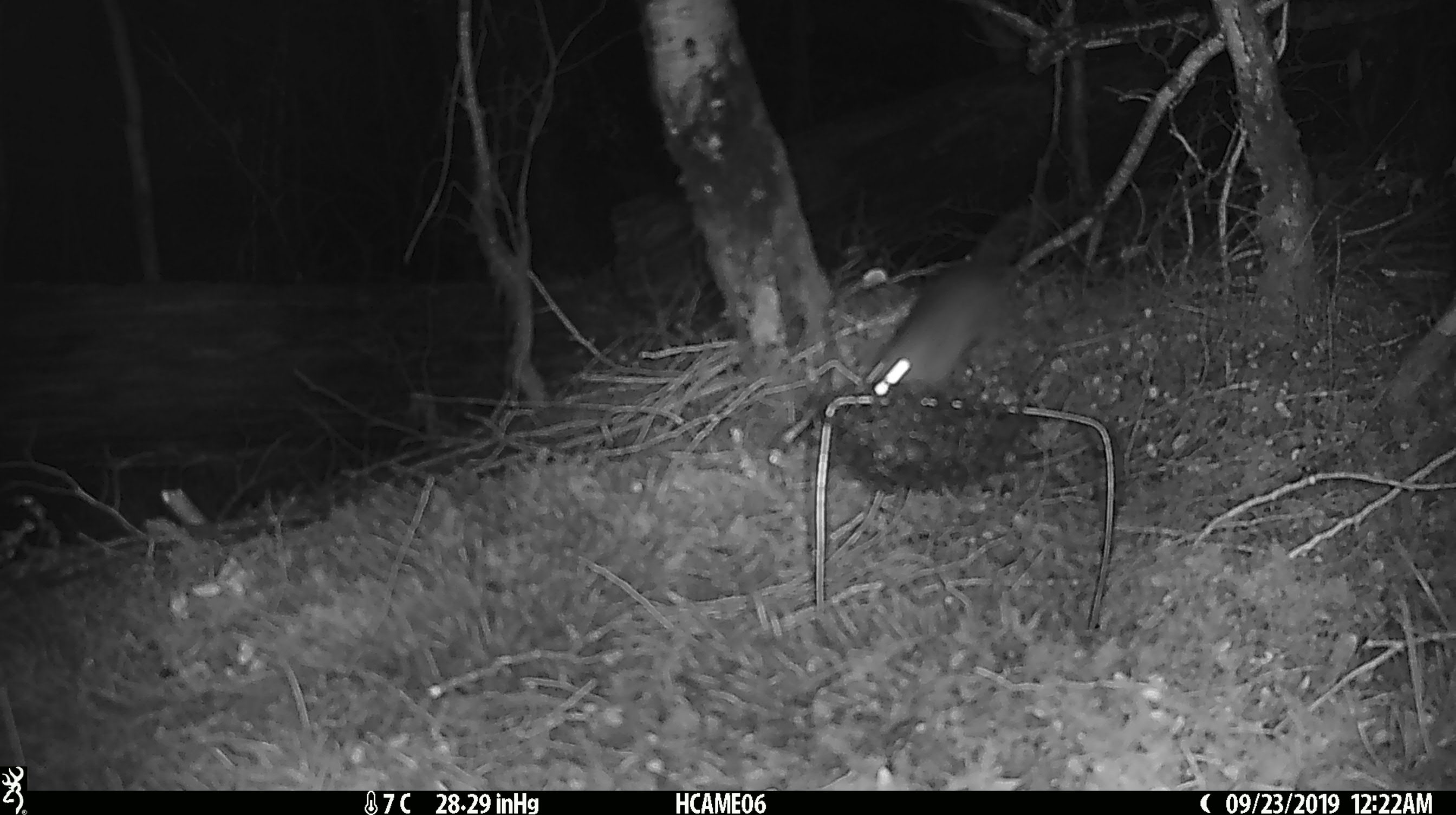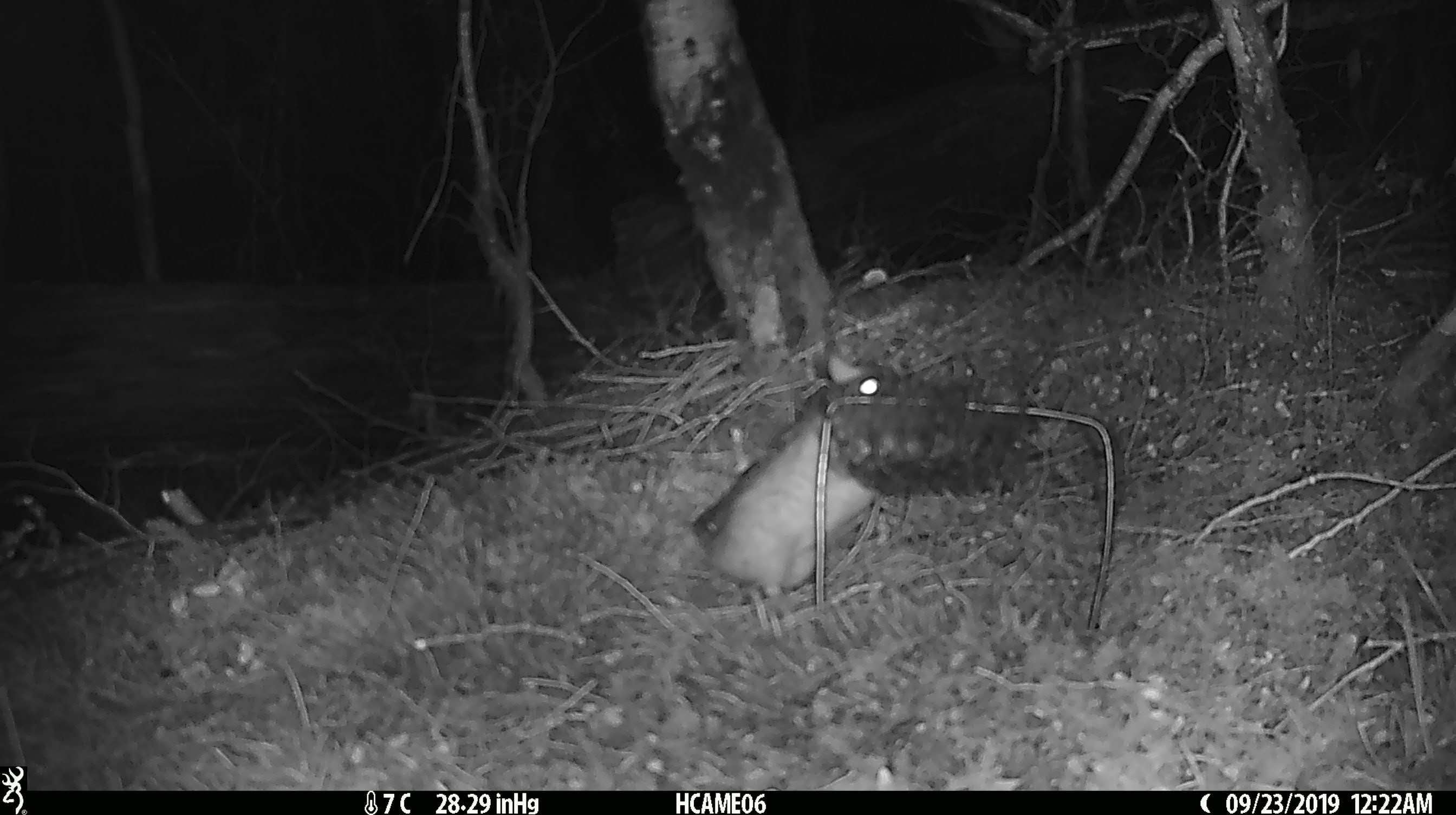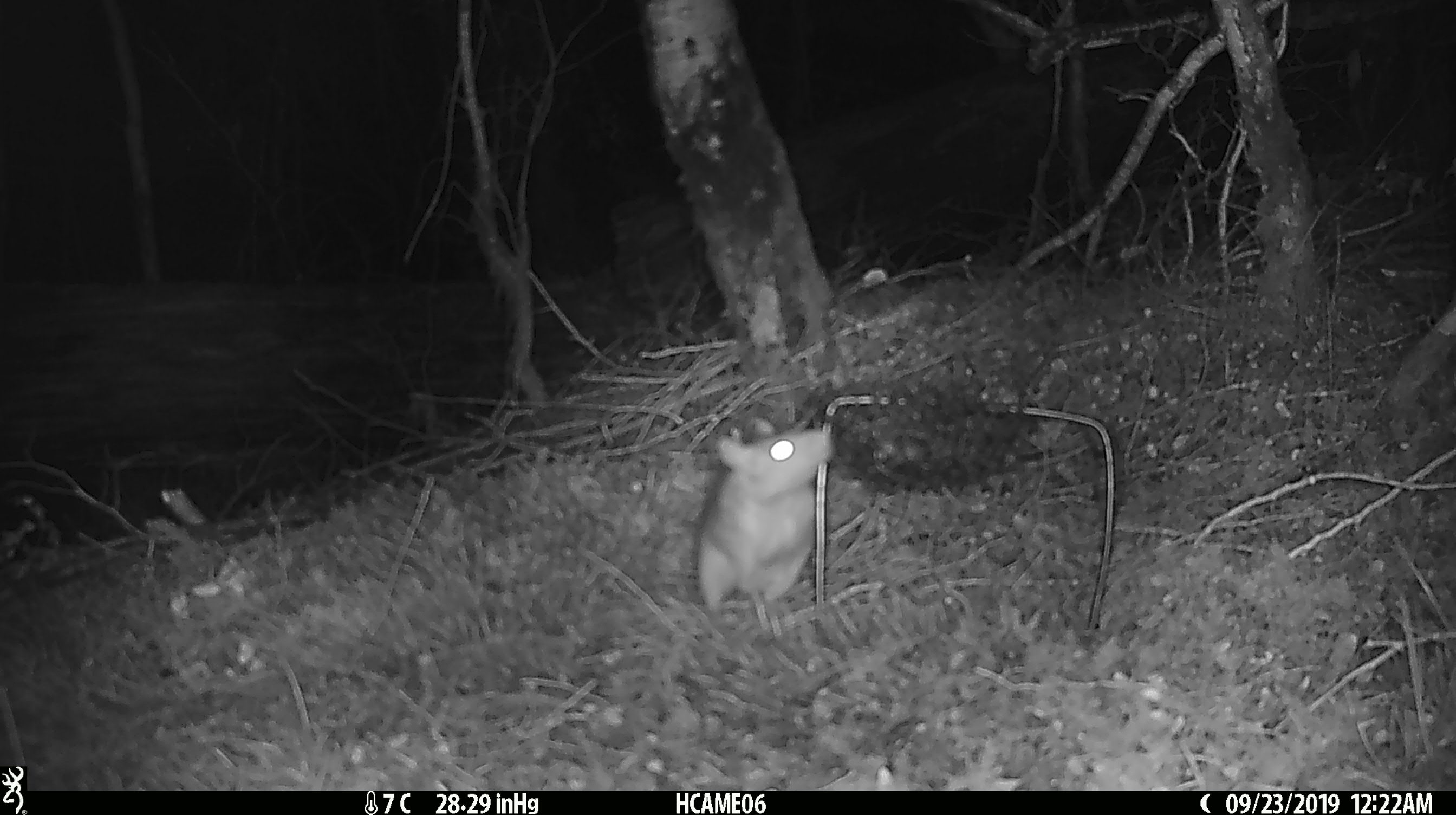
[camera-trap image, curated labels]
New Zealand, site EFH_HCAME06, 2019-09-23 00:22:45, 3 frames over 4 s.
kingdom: Animalia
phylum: Chordata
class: Mammalia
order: Rodentia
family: Muridae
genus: Rattus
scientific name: Rattus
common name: rat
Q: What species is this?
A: Rat (Rattus).